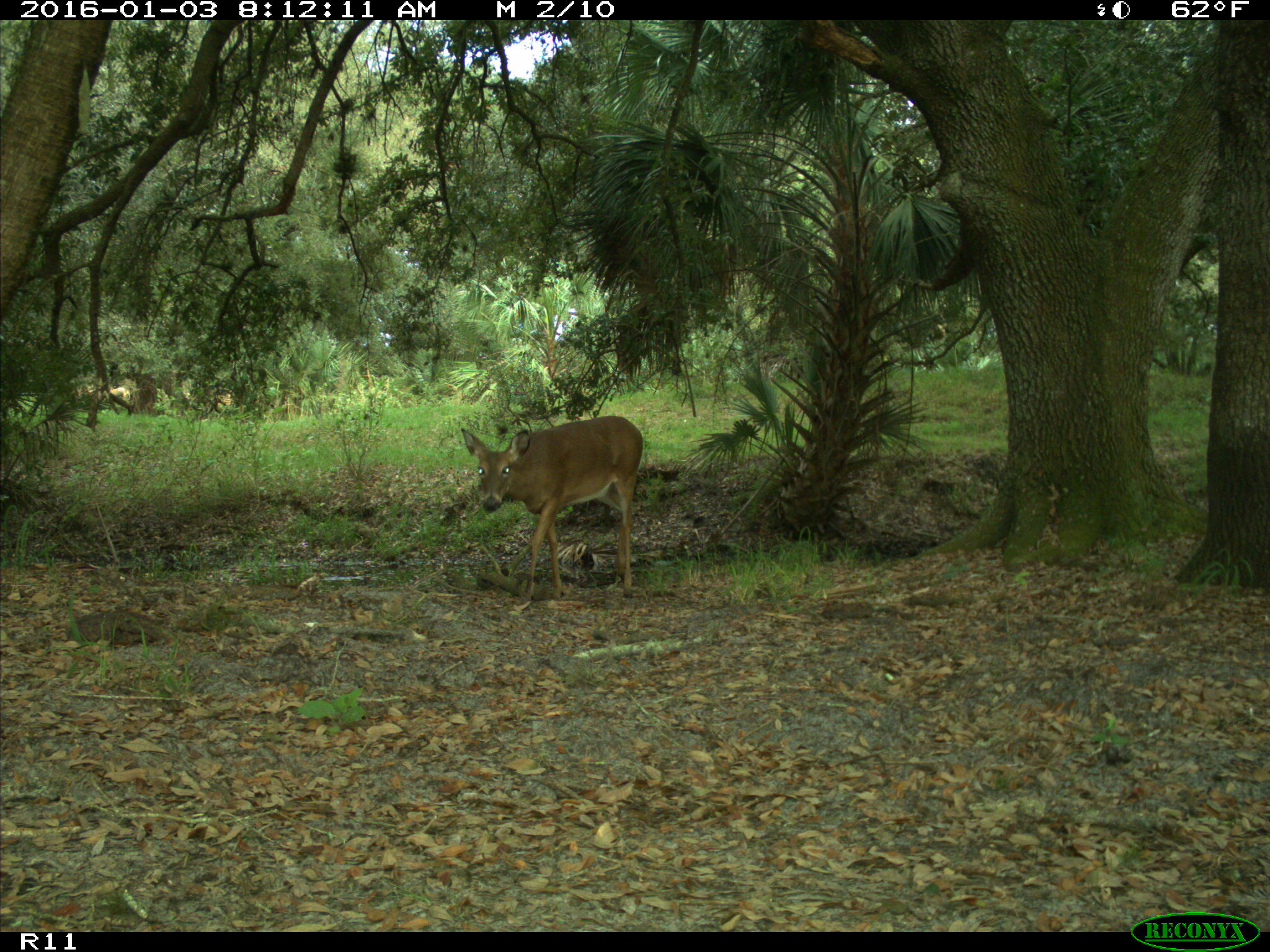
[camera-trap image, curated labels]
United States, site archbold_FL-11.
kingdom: Animalia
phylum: Chordata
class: Mammalia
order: Artiodactyla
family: Cervidae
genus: Odocoileus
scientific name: Odocoileus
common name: deer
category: unidentified deer